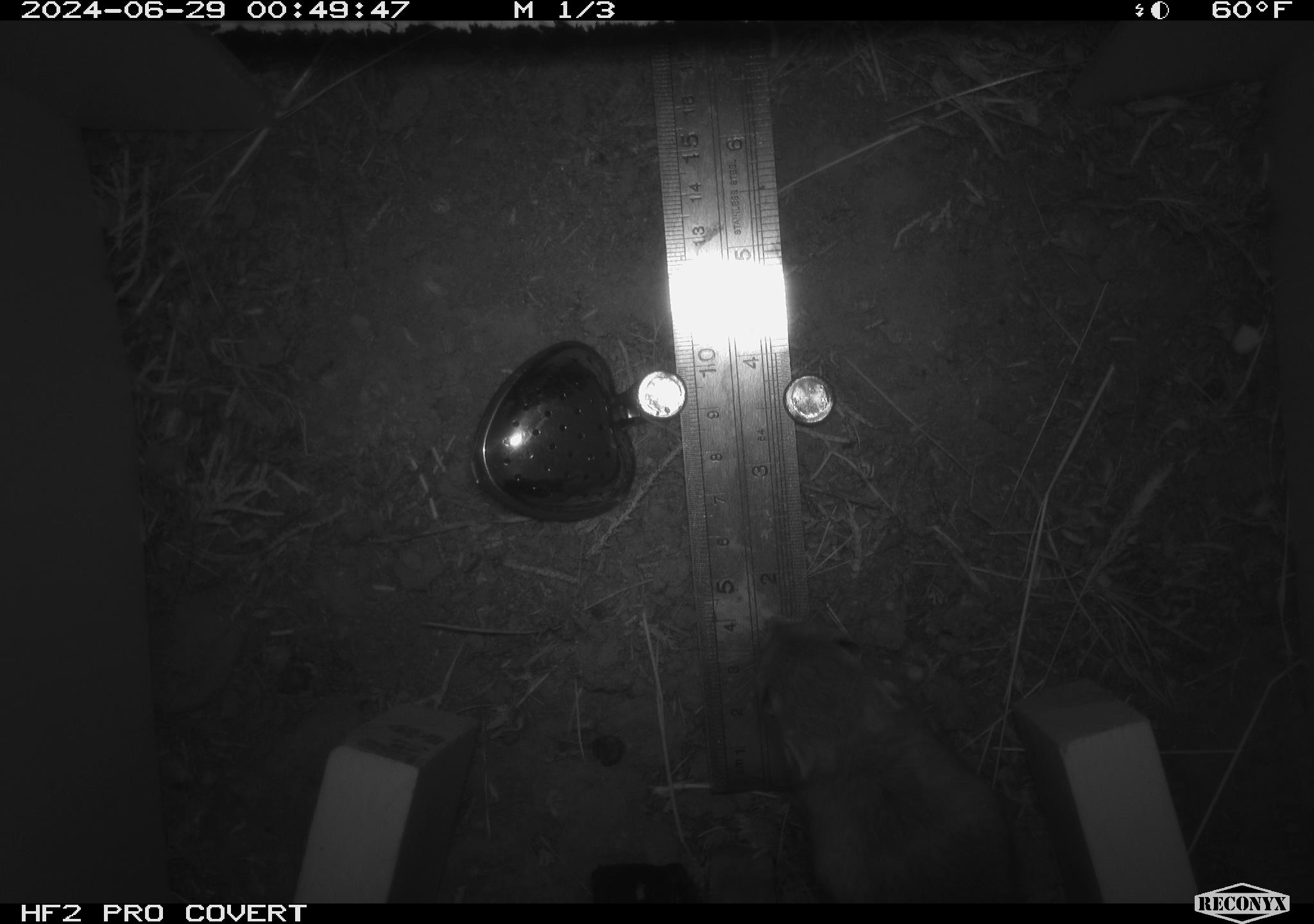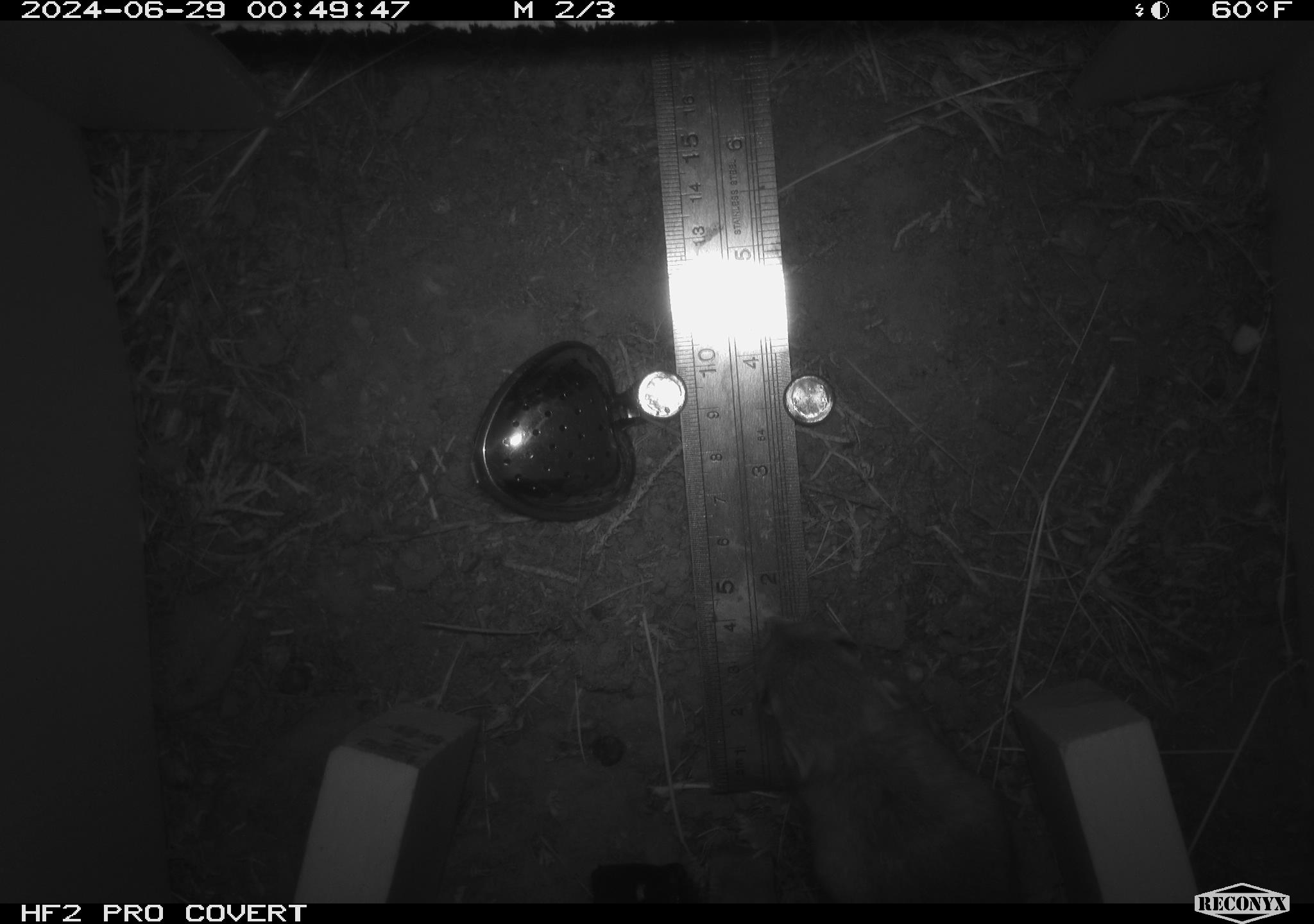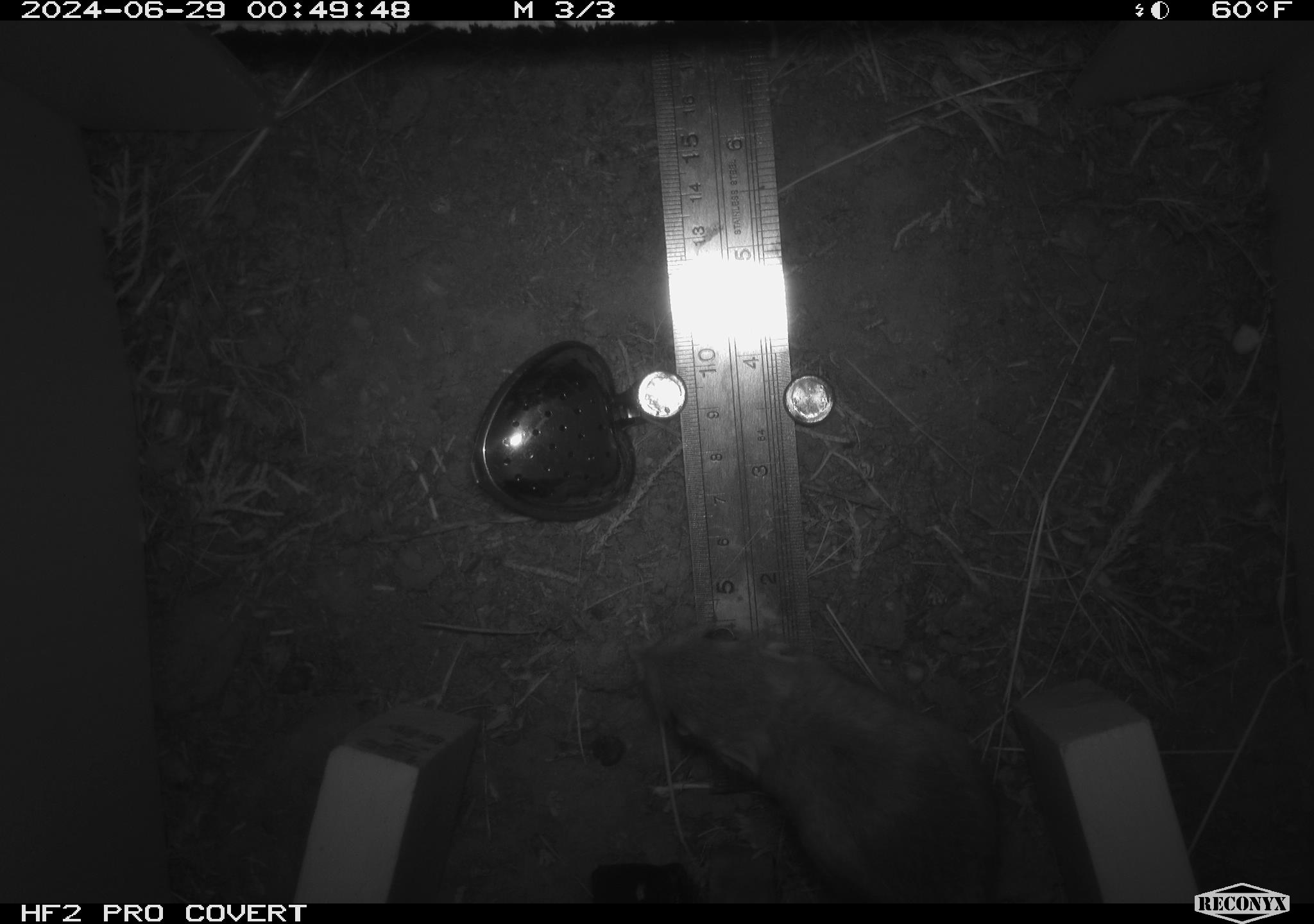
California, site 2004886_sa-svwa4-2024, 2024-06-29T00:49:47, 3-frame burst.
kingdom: Animalia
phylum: Chordata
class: Mammalia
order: Rodentia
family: Heteromyidae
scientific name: Heteromyidae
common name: kangaroo rats and pocket mice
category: heteromyidae family